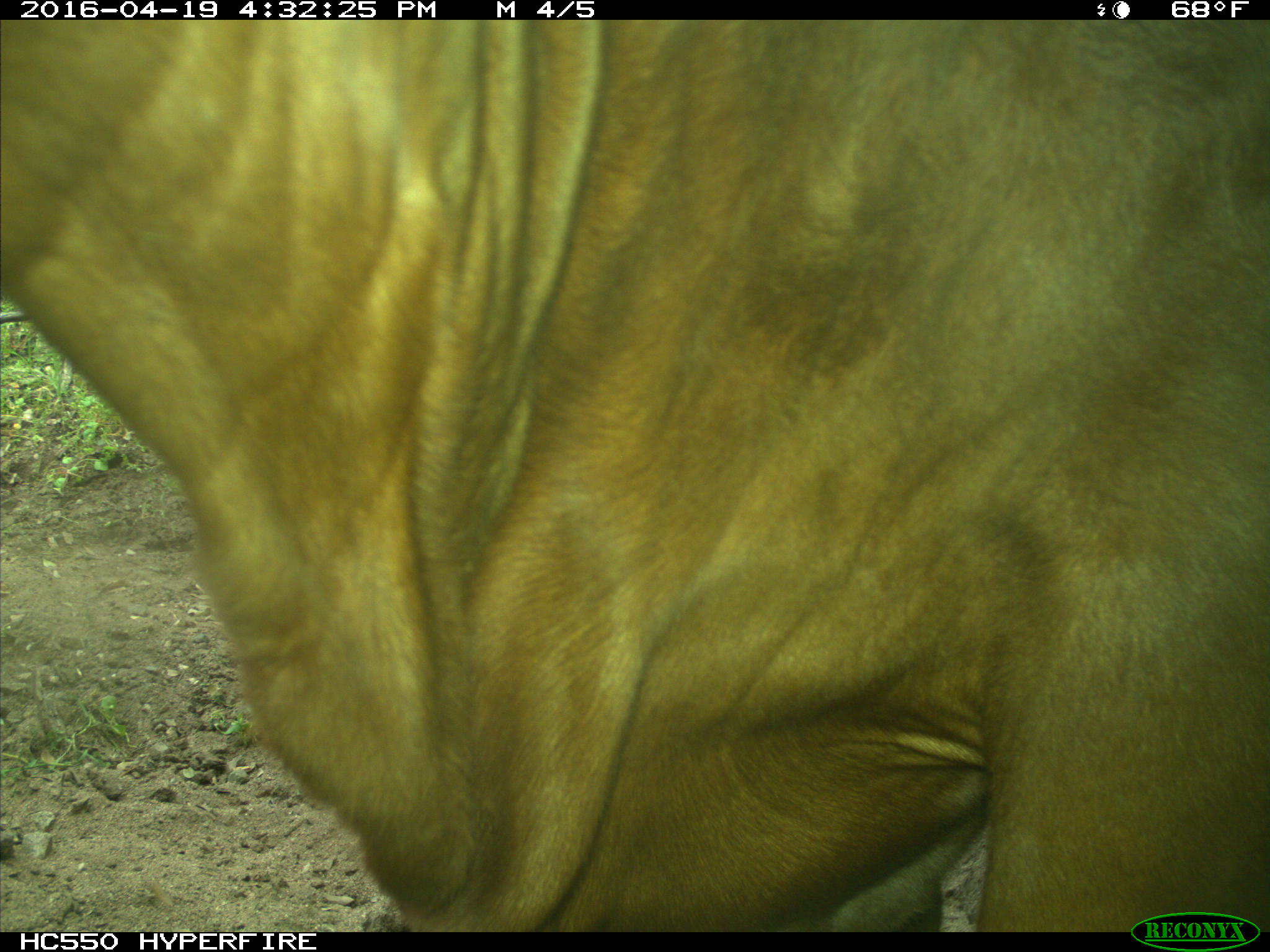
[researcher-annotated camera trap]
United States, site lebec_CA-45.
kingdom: Animalia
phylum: Chordata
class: Mammalia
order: Artiodactyla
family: Bovidae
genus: Bos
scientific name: Bos taurus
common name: domestic cow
Bos taurus (domestic cow).